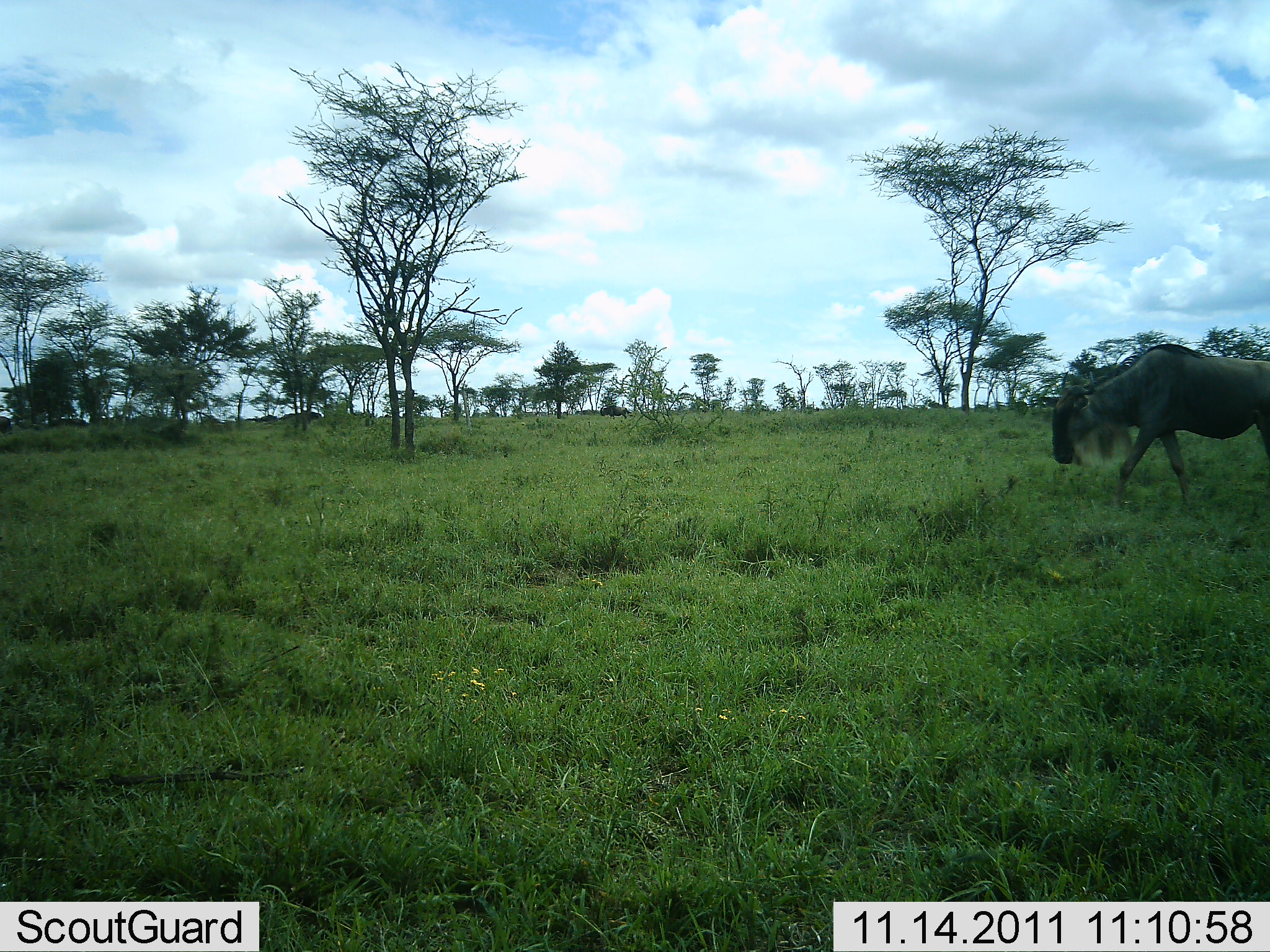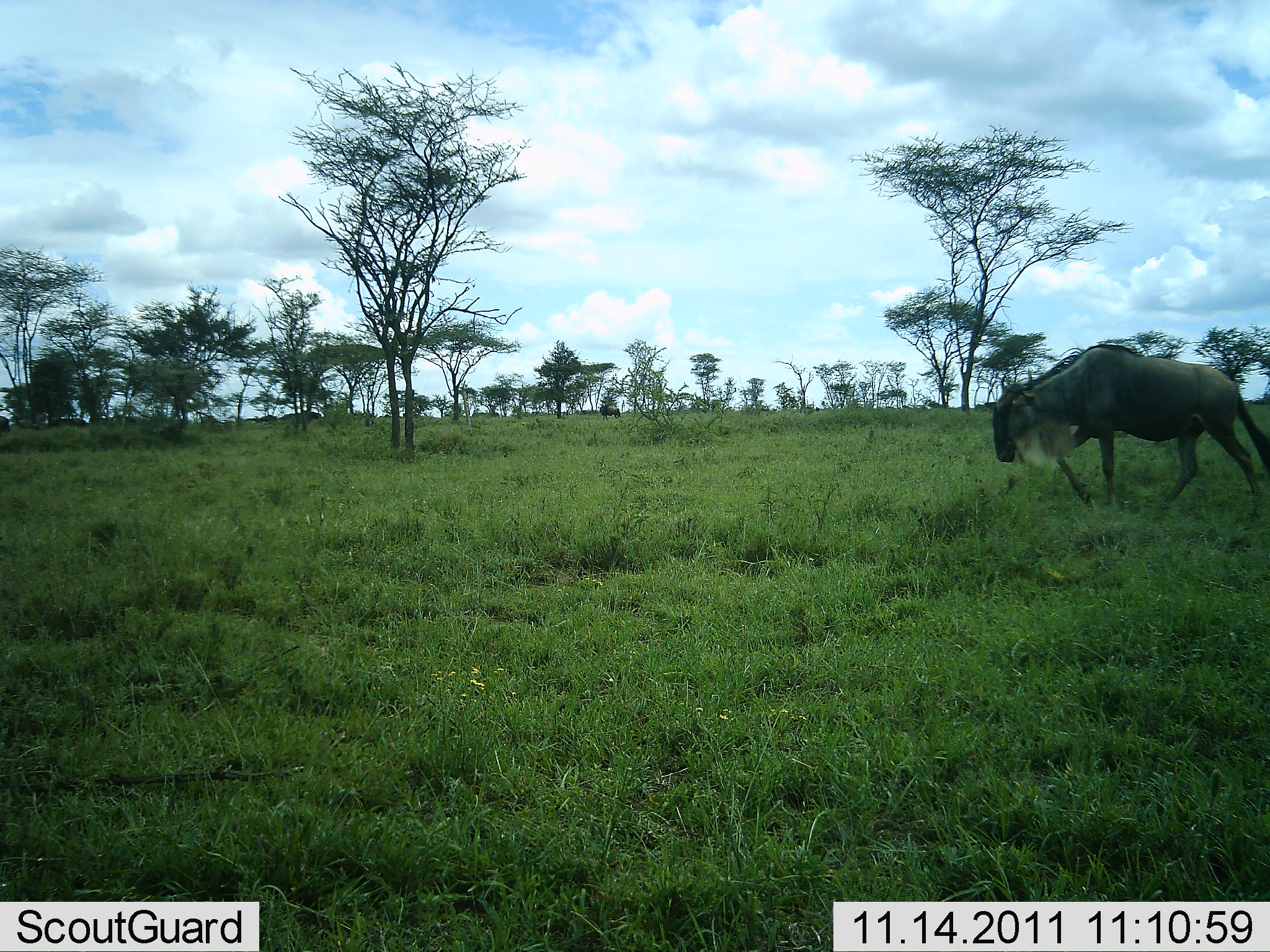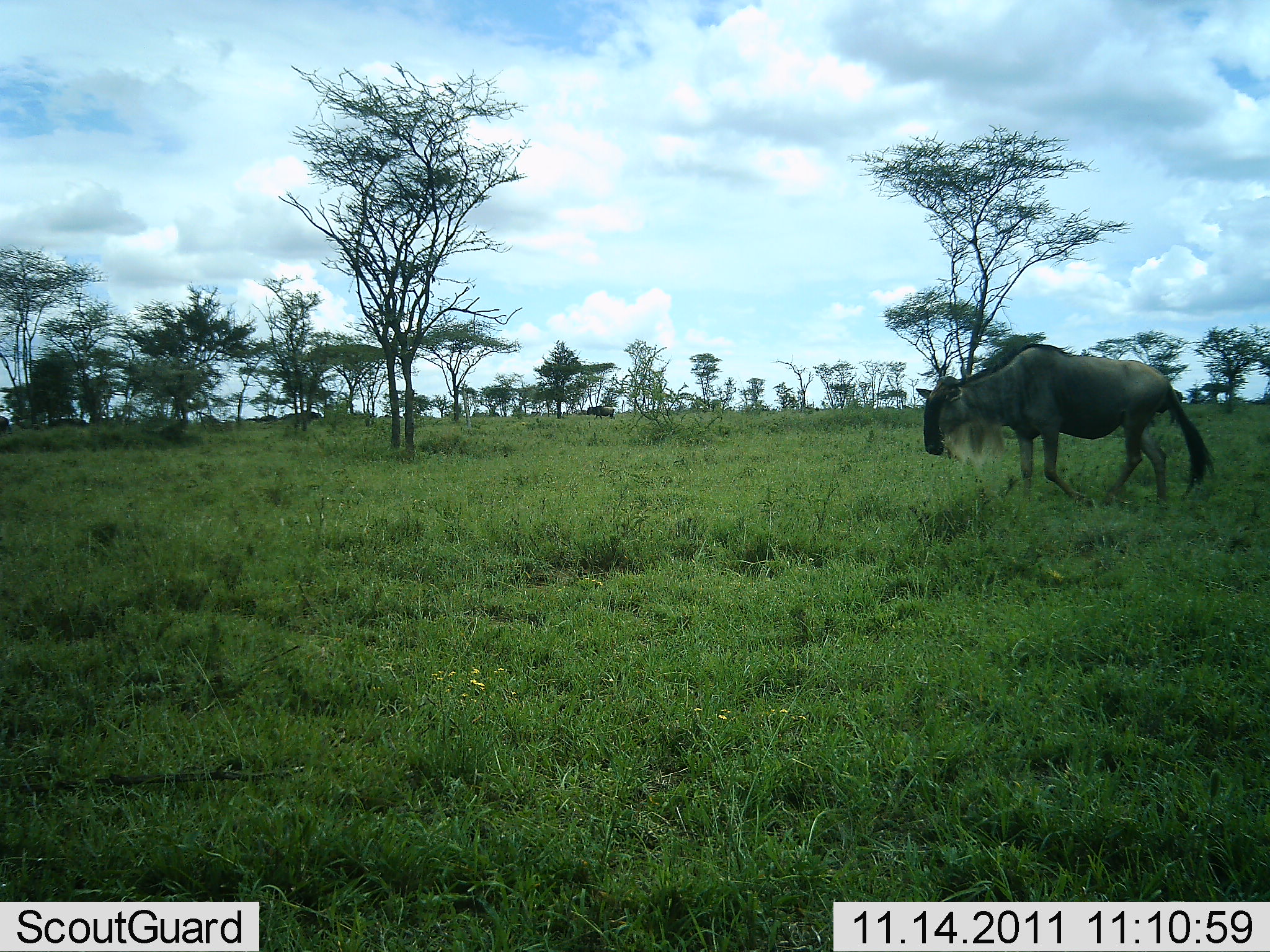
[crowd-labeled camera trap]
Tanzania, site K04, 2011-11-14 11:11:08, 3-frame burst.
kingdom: Animalia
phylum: Chordata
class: Mammalia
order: Artiodactyla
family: Bovidae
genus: Connochaetes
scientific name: Connochaetes taurinus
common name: blue wildebeest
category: wildebeest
Wildebeest (blue wildebeest) (Connochaetes taurinus), count 2. Behavior (volunteer vote fractions): standing 8%, resting 0%, moving 100%, interacting 0%. Young present (vote fraction): 0%. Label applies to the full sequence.